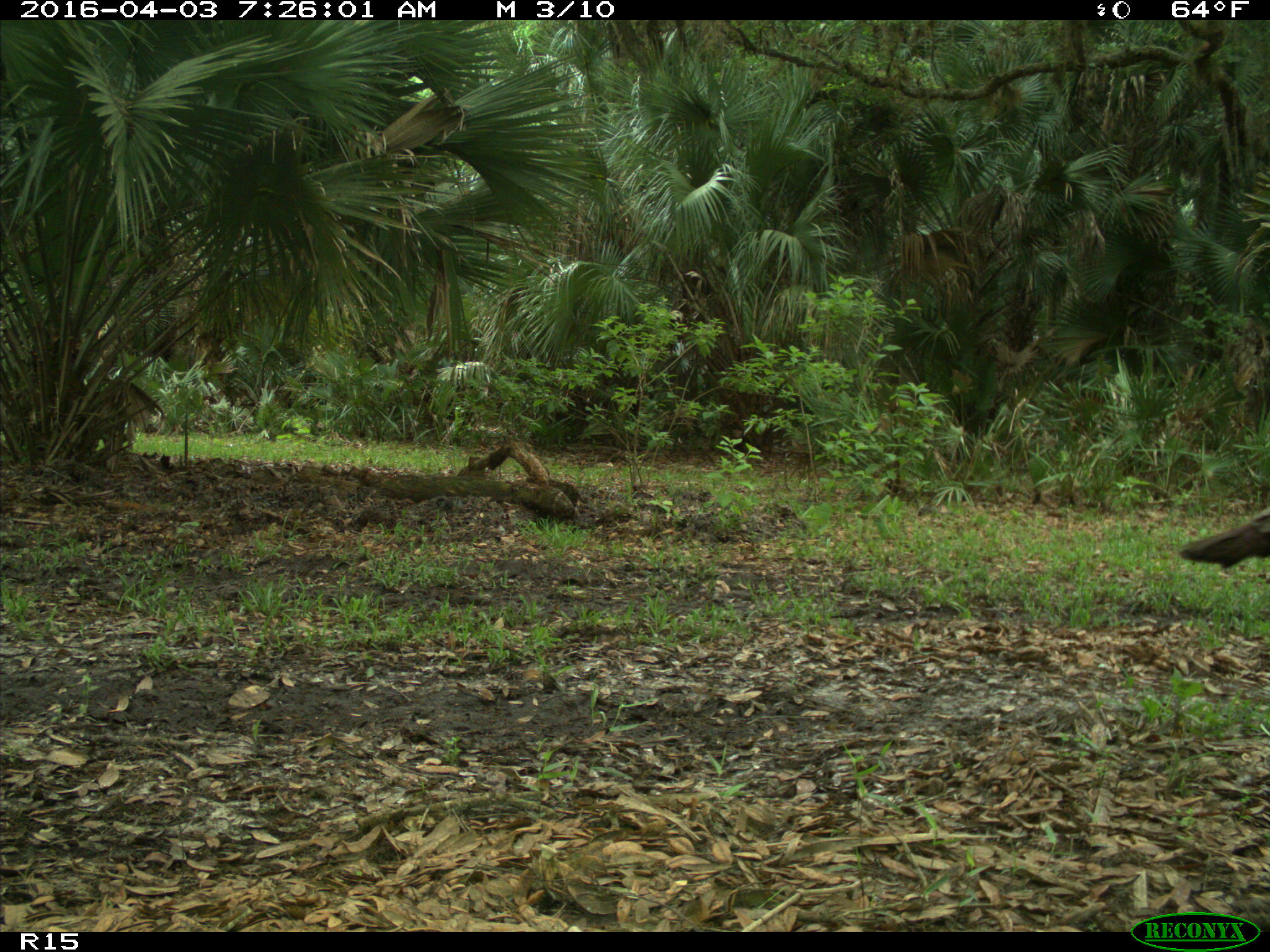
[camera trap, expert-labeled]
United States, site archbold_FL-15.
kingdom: Animalia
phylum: Chordata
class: Aves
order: Galliformes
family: Phasianidae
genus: Meleagris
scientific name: Meleagris gallopavo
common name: wild turkey